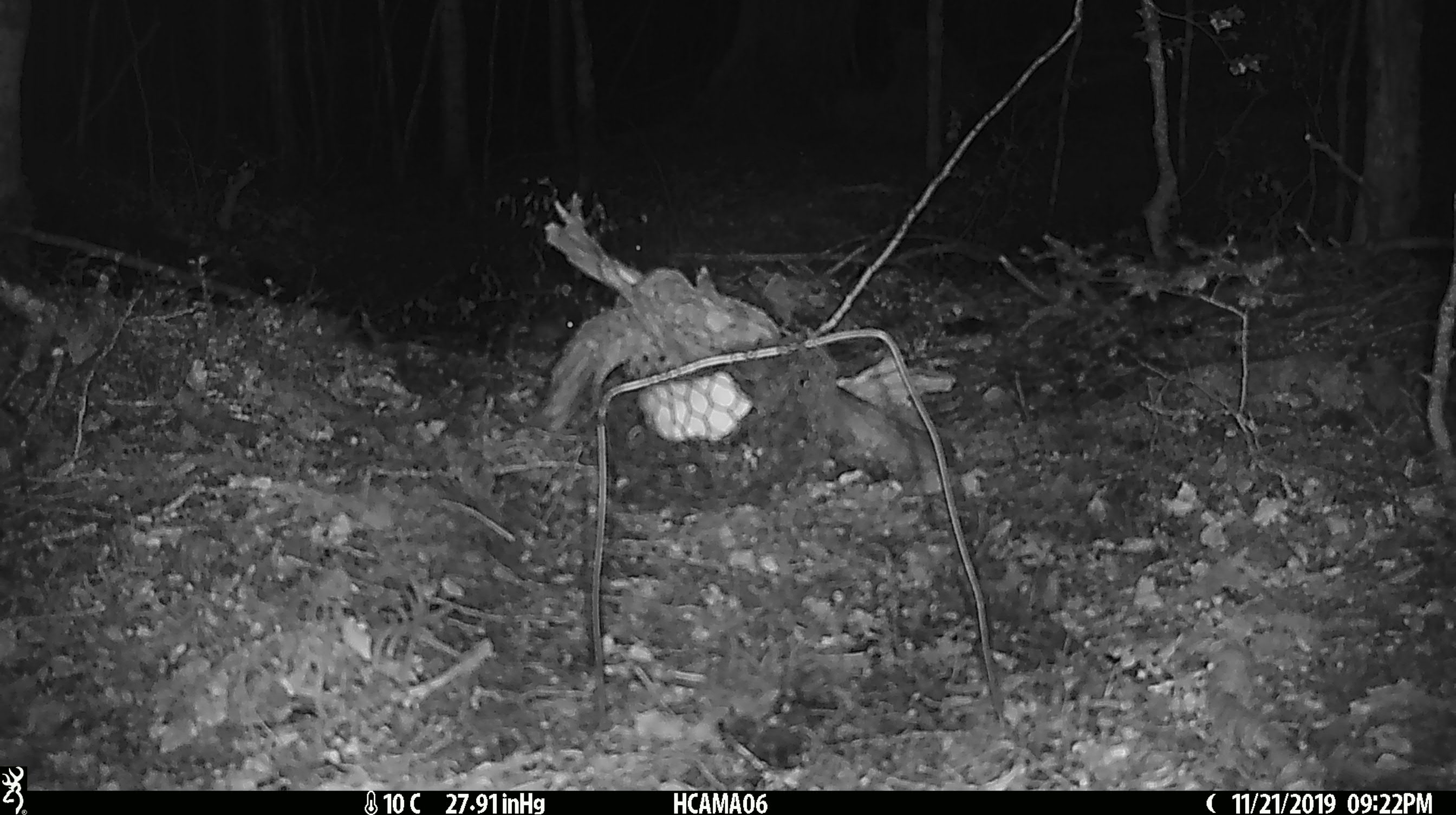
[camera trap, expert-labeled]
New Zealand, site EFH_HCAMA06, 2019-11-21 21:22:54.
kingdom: Animalia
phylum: Chordata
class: Mammalia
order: Rodentia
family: Muridae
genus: Mus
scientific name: Mus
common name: mouse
Mouse (Mus).